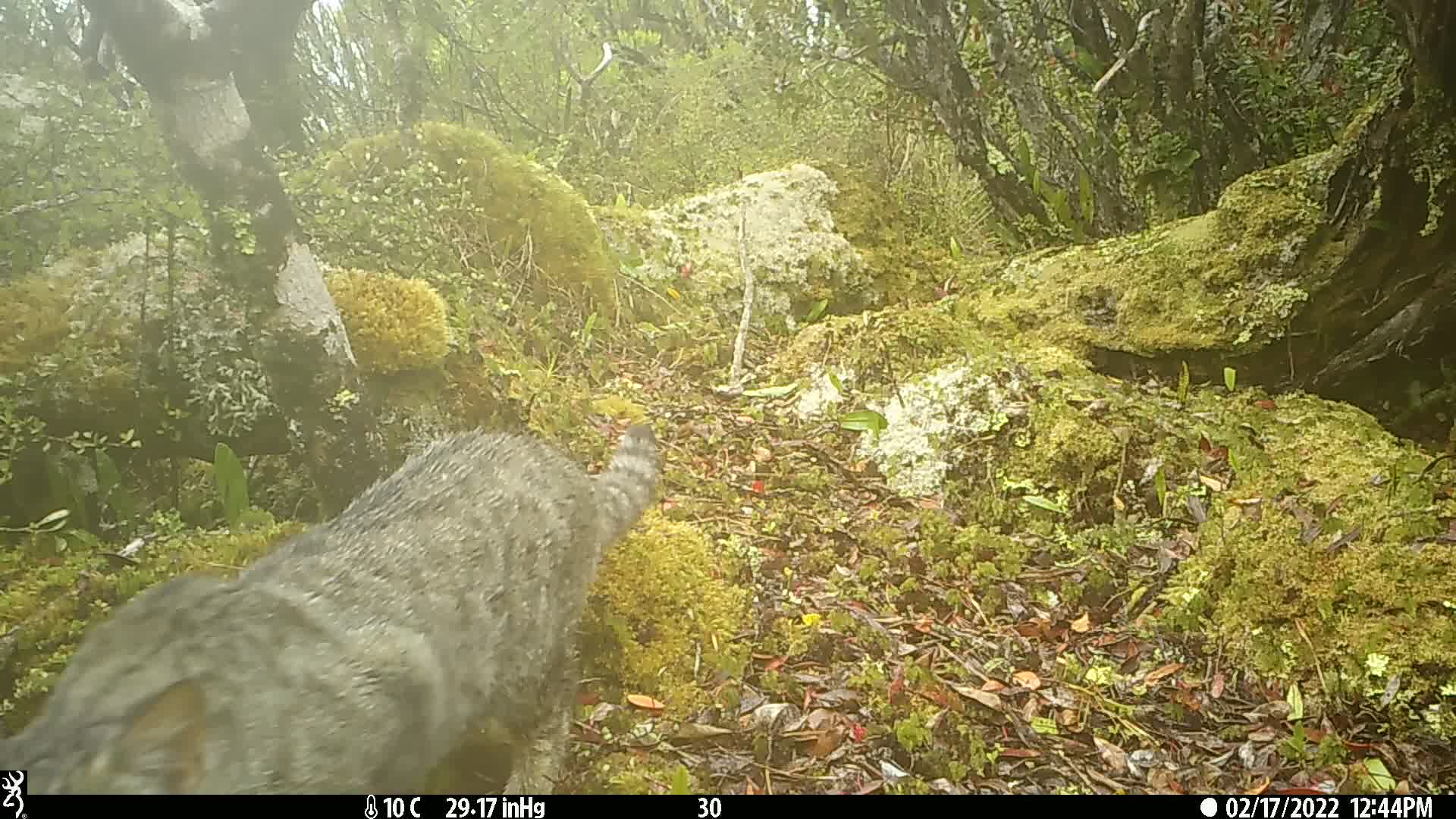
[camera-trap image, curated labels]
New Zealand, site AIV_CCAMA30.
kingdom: Animalia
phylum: Chordata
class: Mammalia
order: Carnivora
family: Felidae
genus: Felis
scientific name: Felis catus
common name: domestic cat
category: cat